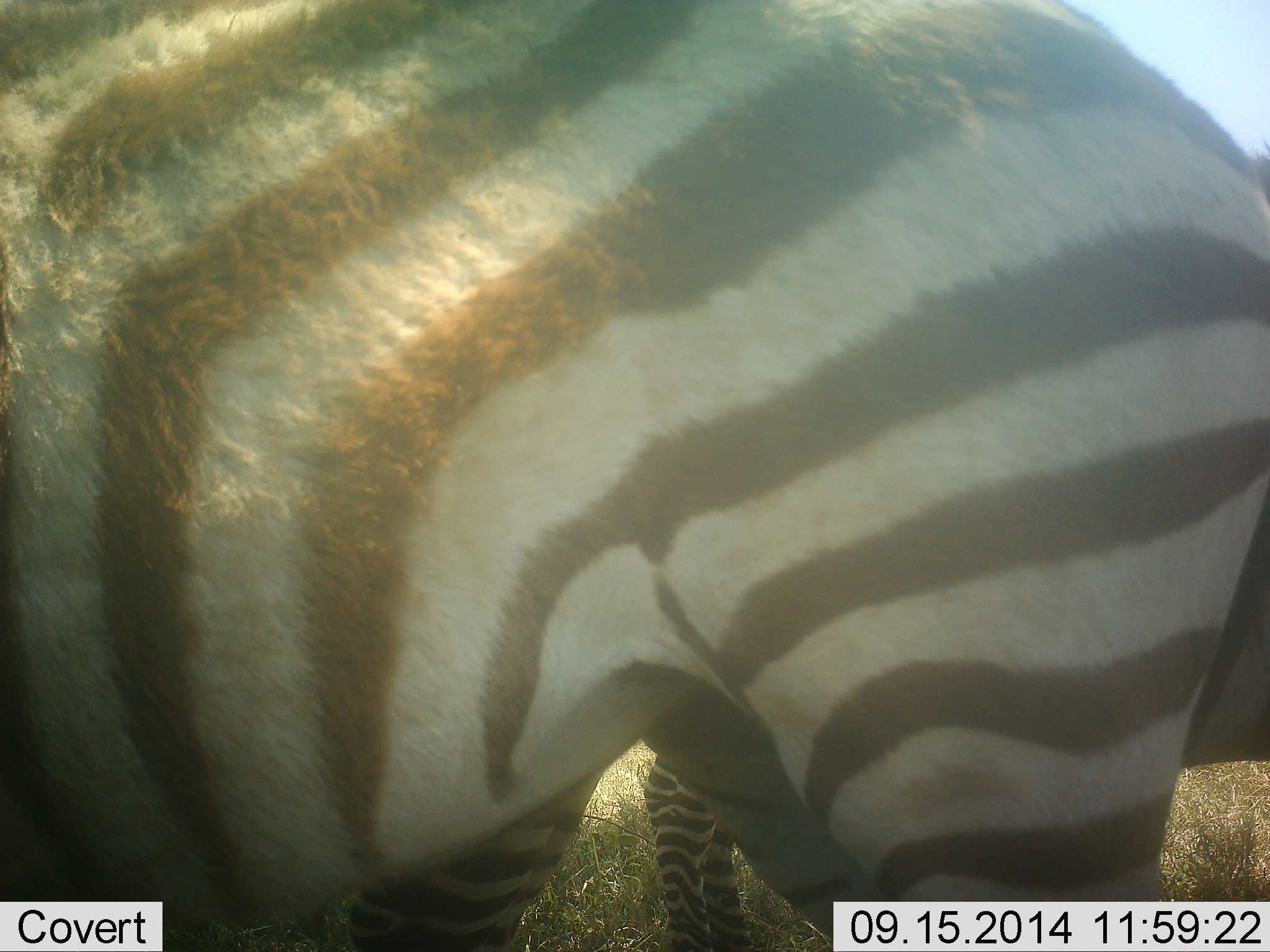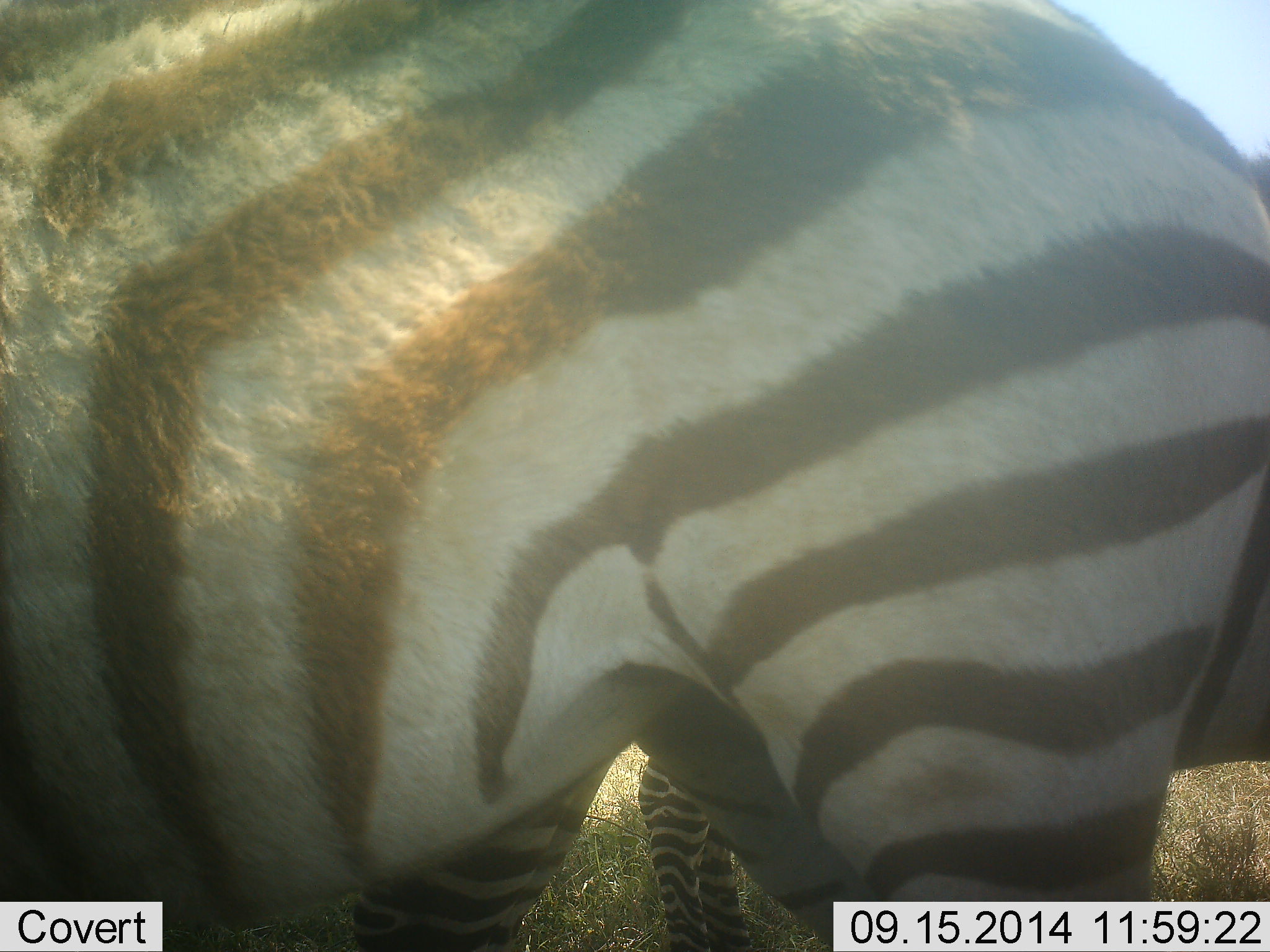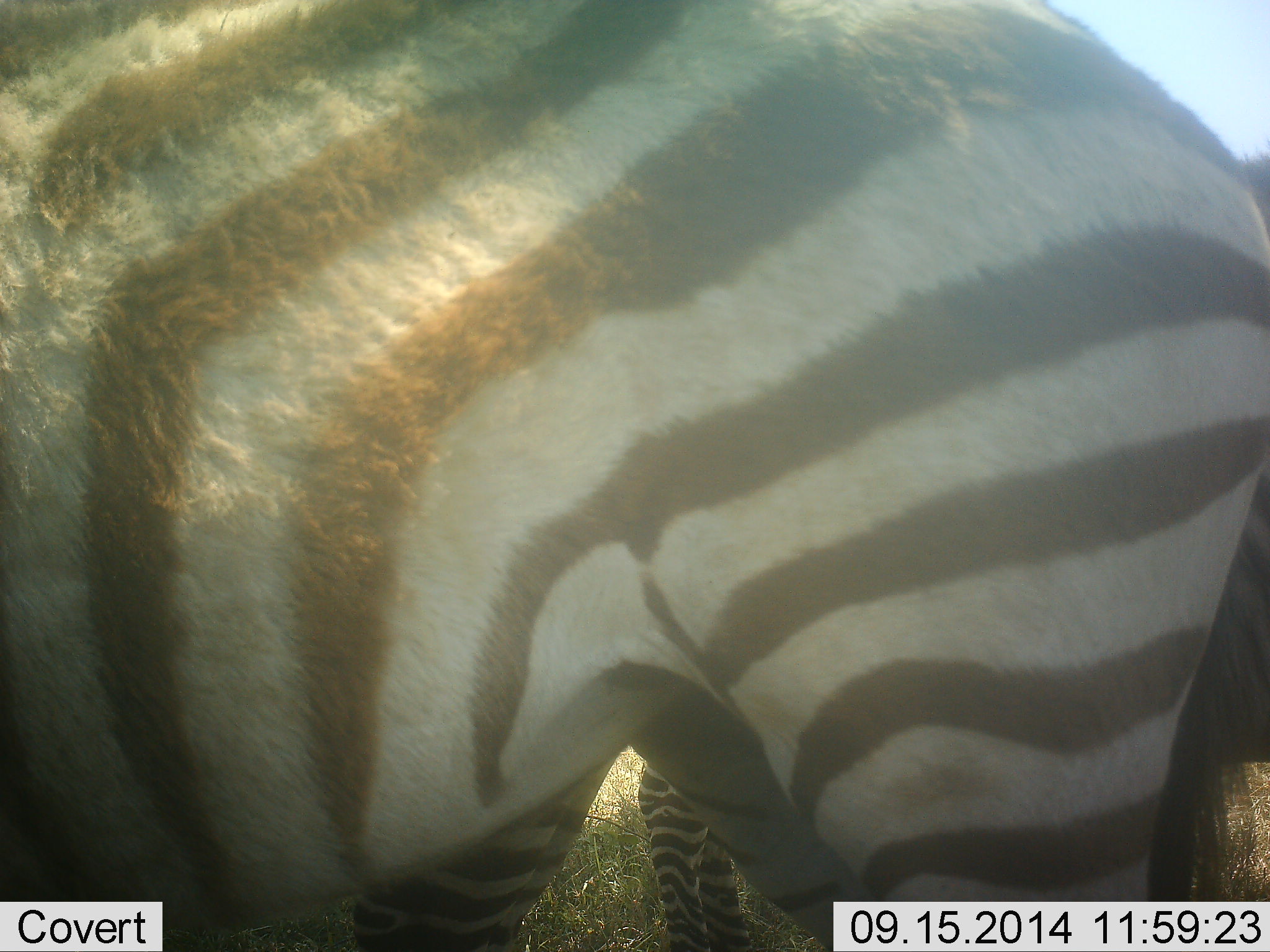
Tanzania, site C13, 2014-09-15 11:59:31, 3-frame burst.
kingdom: Animalia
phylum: Chordata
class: Mammalia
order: Perissodactyla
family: Equidae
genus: Equus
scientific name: Equus quagga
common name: plains zebra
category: zebra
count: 2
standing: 80%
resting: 0%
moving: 0%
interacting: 0%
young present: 40%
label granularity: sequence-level